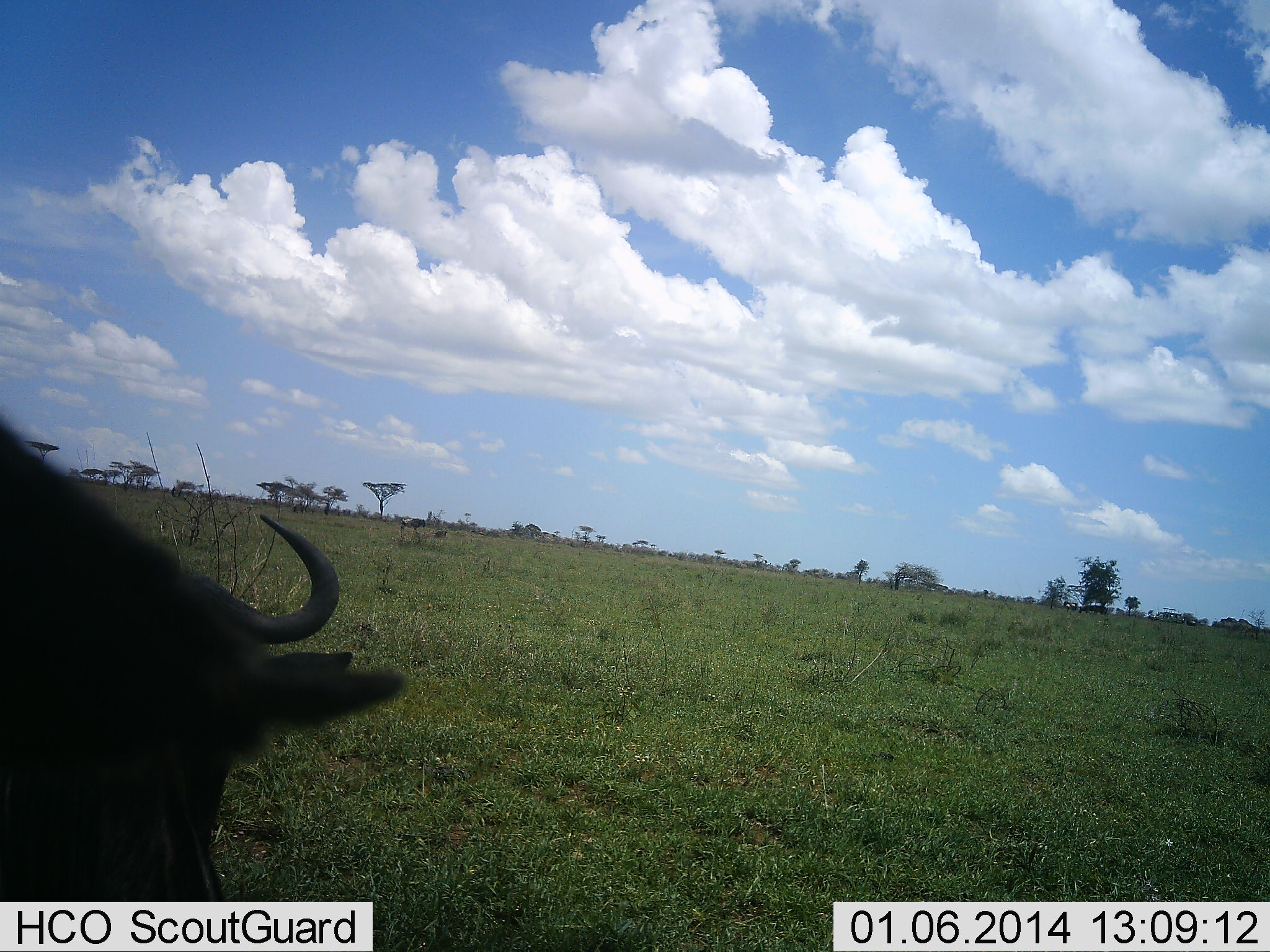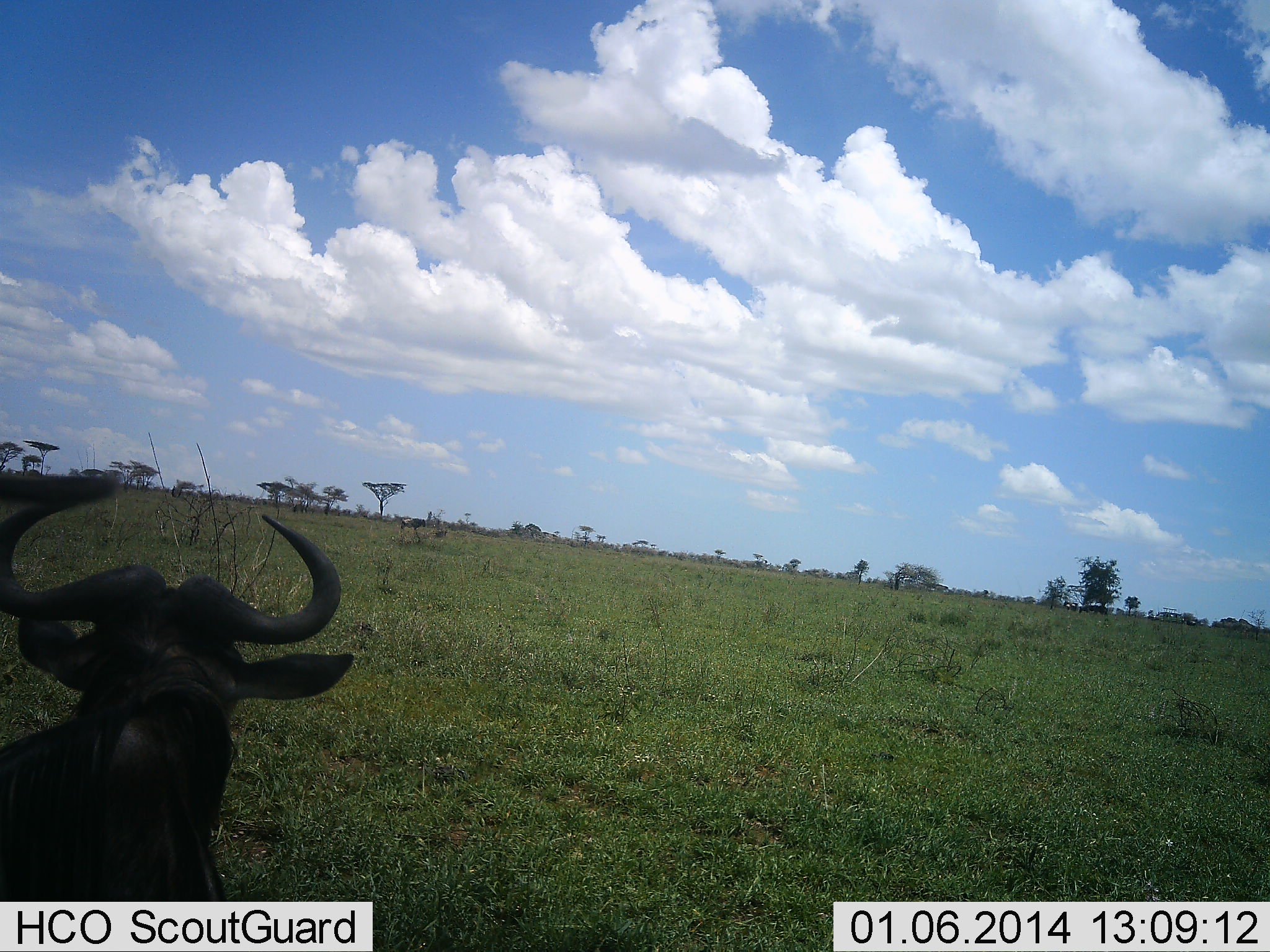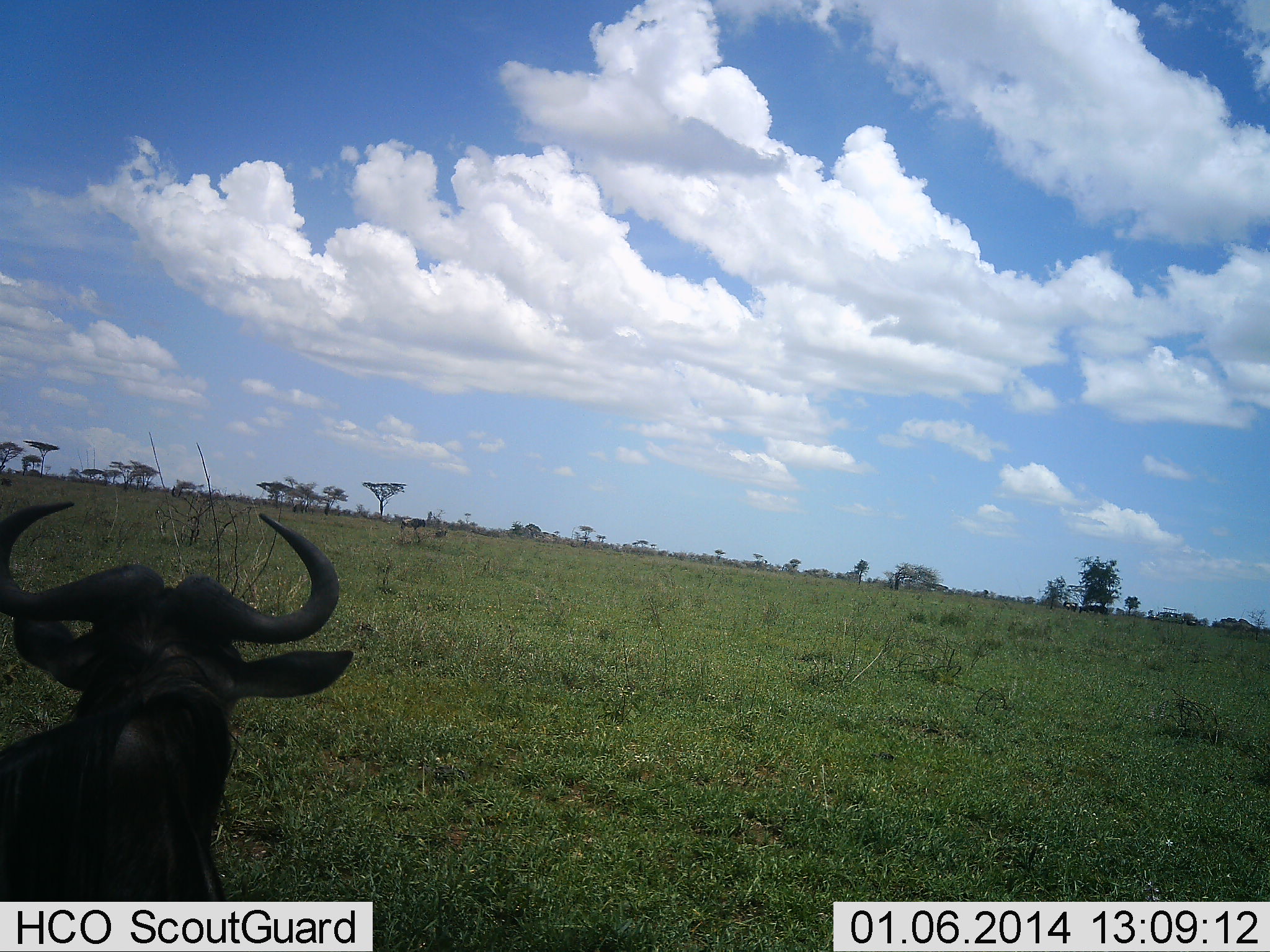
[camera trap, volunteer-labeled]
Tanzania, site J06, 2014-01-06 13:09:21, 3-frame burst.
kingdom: Animalia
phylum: Chordata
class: Mammalia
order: Artiodactyla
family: Bovidae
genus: Connochaetes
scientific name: Connochaetes taurinus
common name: blue wildebeest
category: wildebeest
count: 2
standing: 70%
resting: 40%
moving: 30%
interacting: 0%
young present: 0%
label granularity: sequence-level